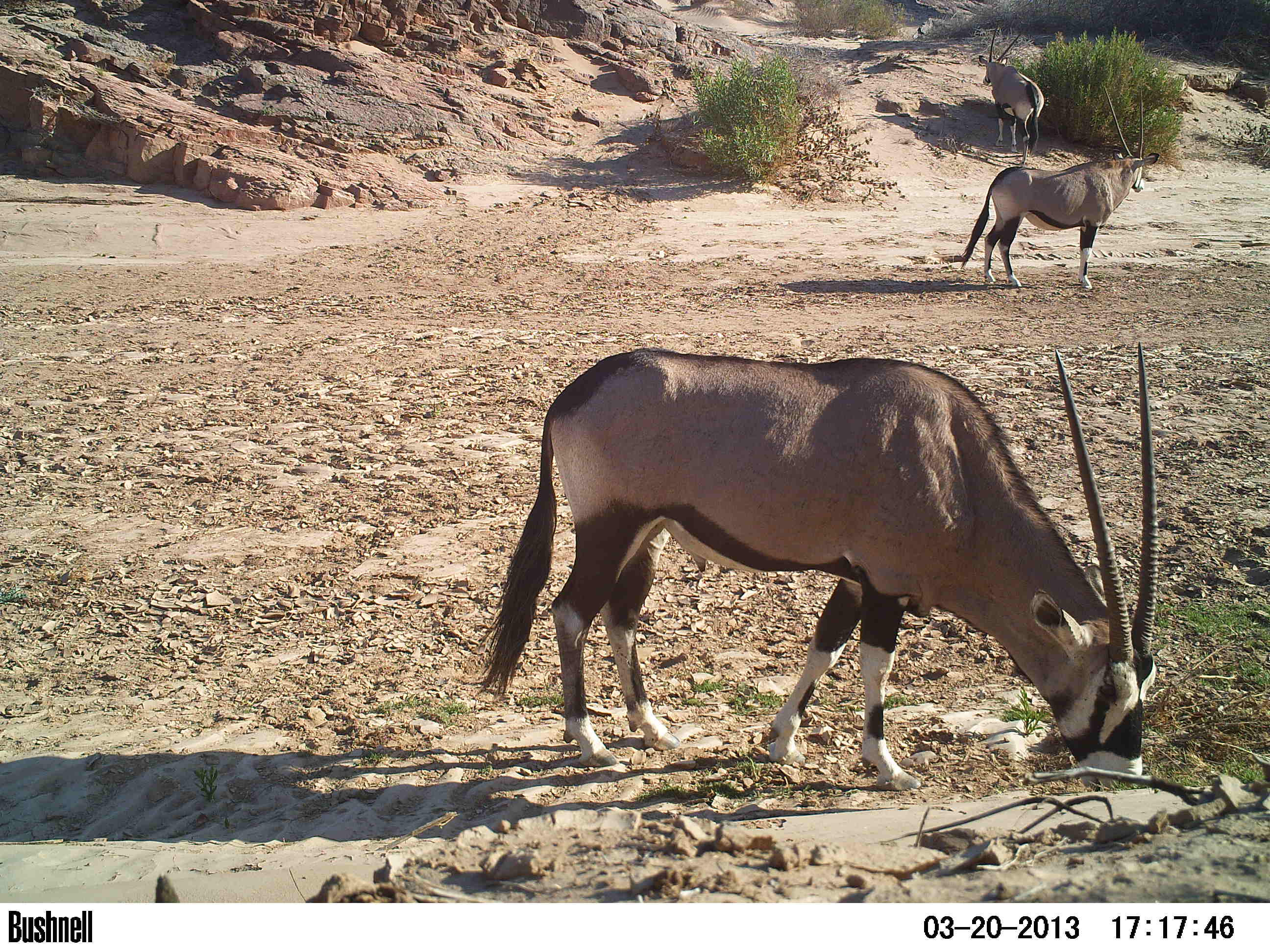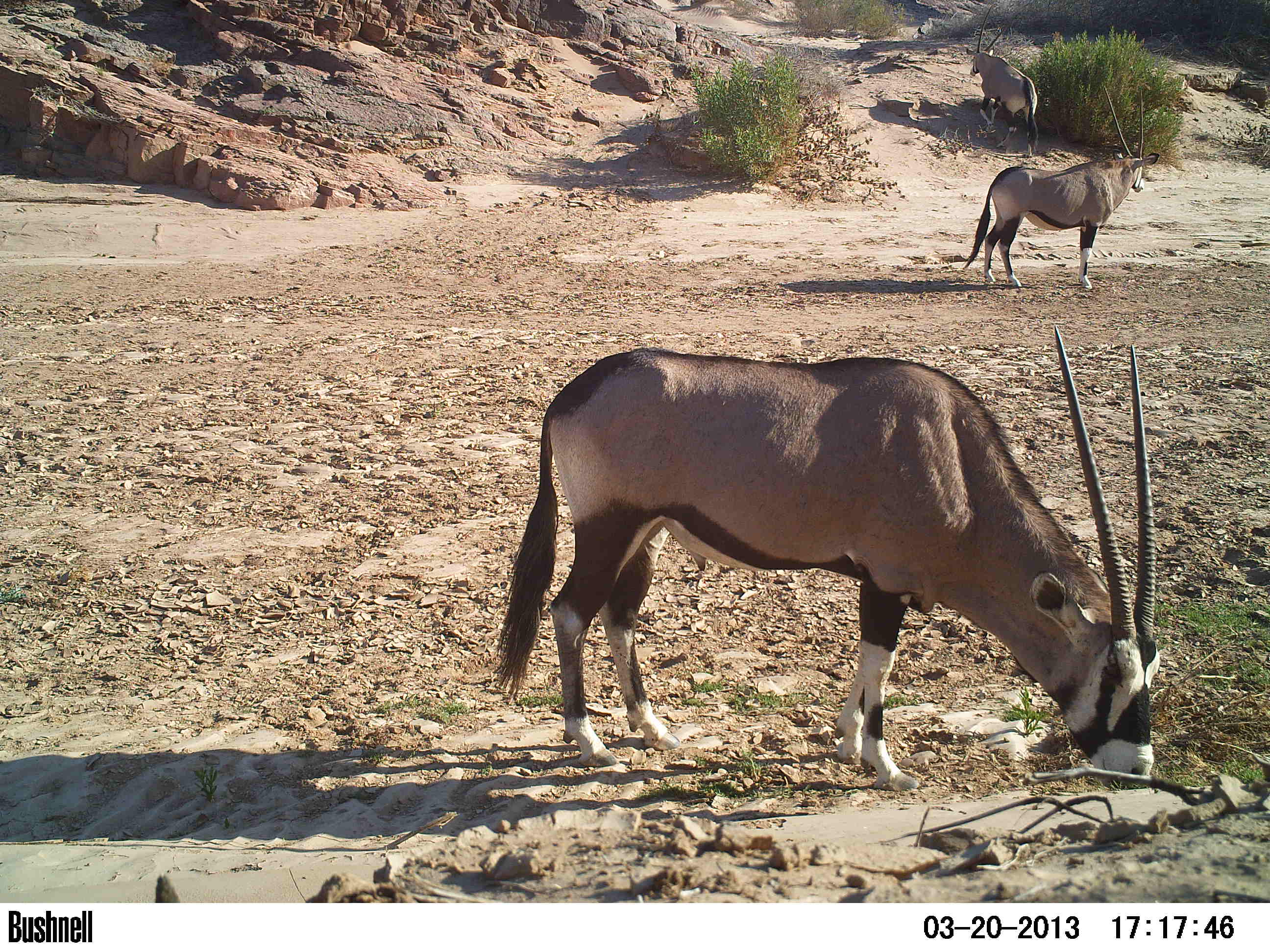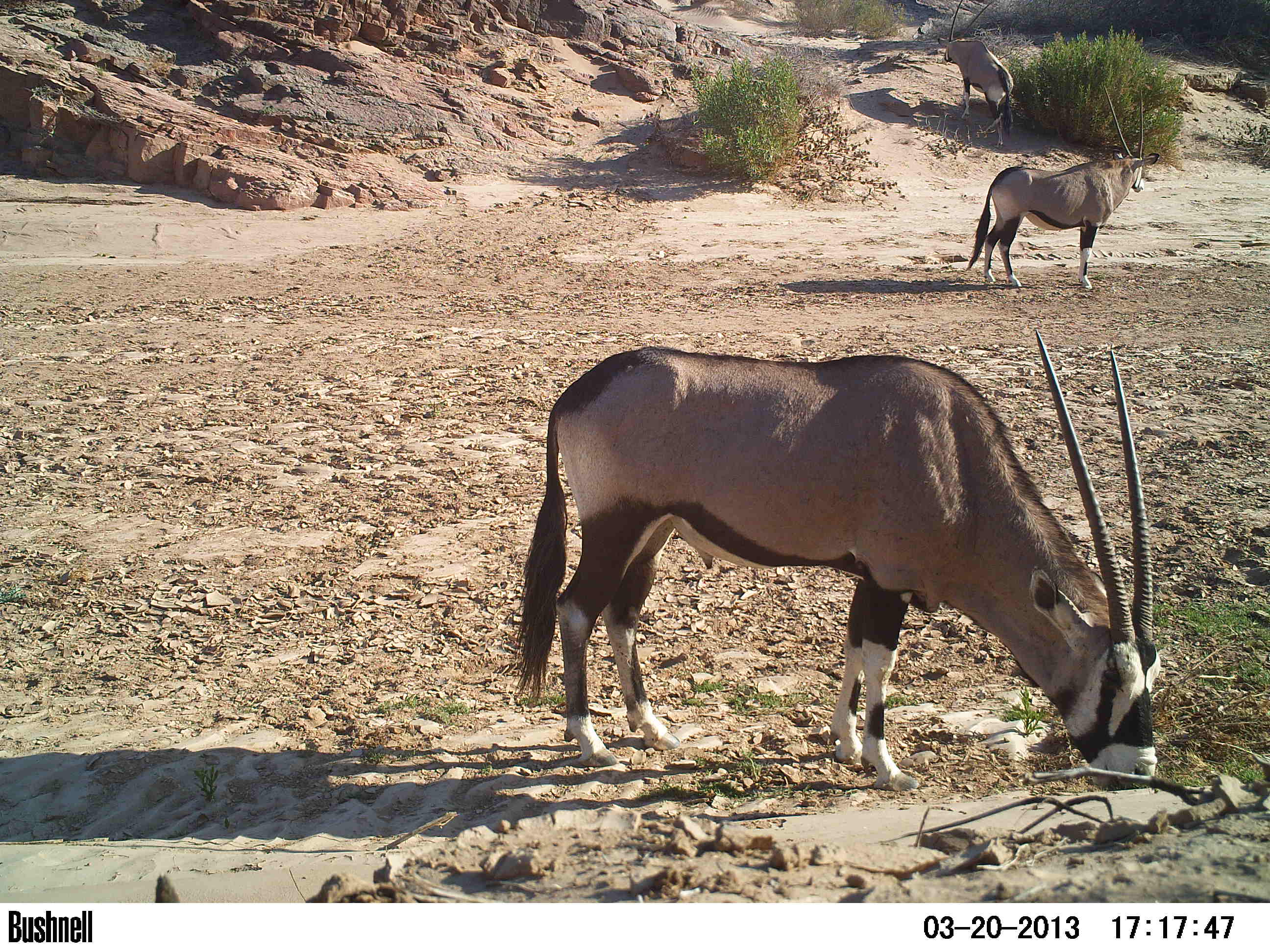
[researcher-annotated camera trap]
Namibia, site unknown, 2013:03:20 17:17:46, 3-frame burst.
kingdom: Animalia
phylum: Chordata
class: Mammalia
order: Artiodactyla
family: Bovidae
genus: Oryx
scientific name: Oryx gazella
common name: gemsbok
Oryx gazella (gemsbok).